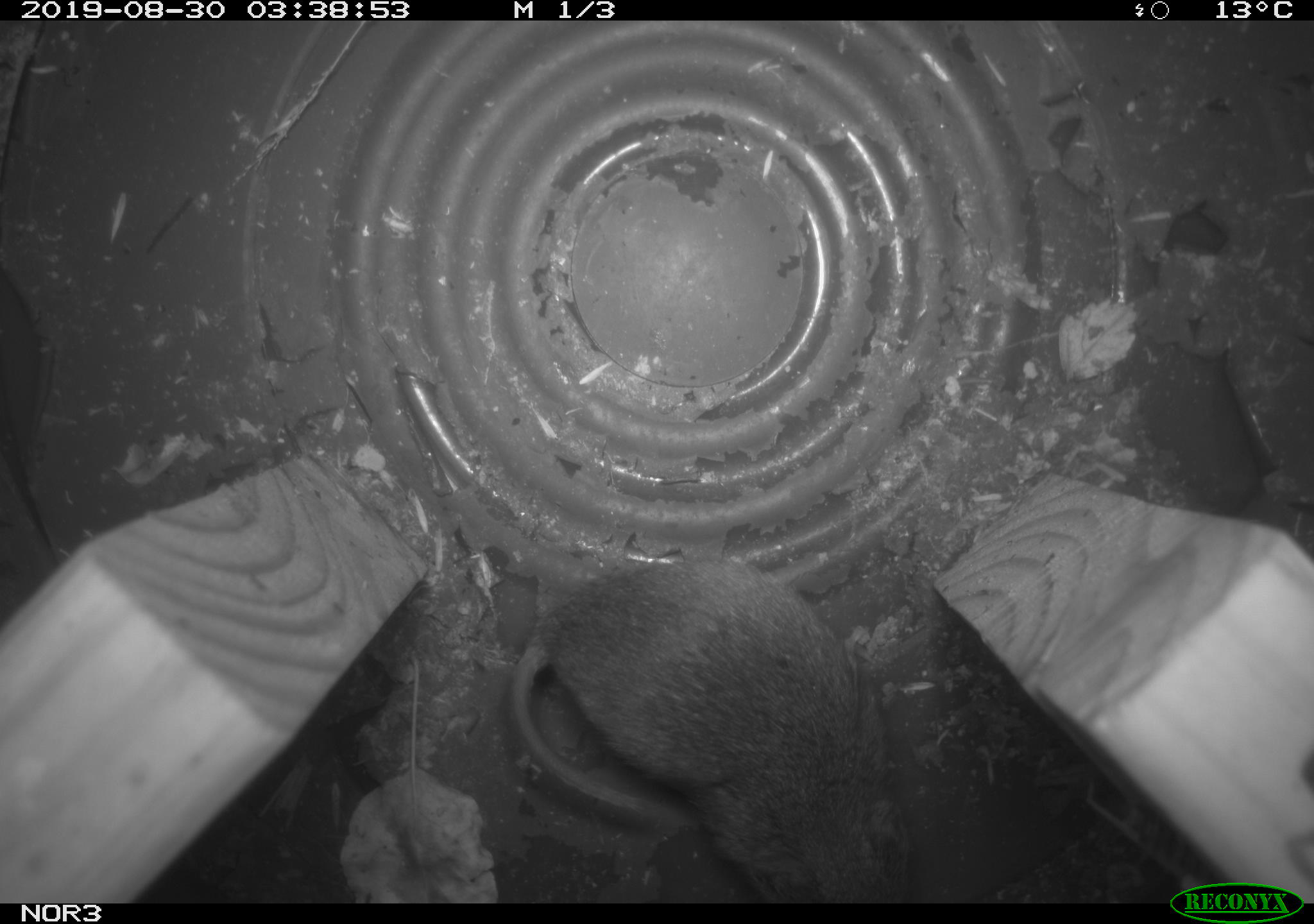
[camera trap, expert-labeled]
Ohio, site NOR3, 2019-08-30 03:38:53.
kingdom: Animalia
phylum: Chordata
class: Mammalia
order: Rodentia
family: Cricetidae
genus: Microtus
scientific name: Microtus pennsylvanicus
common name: meadow vole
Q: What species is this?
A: Meadow vole (Microtus pennsylvanicus).